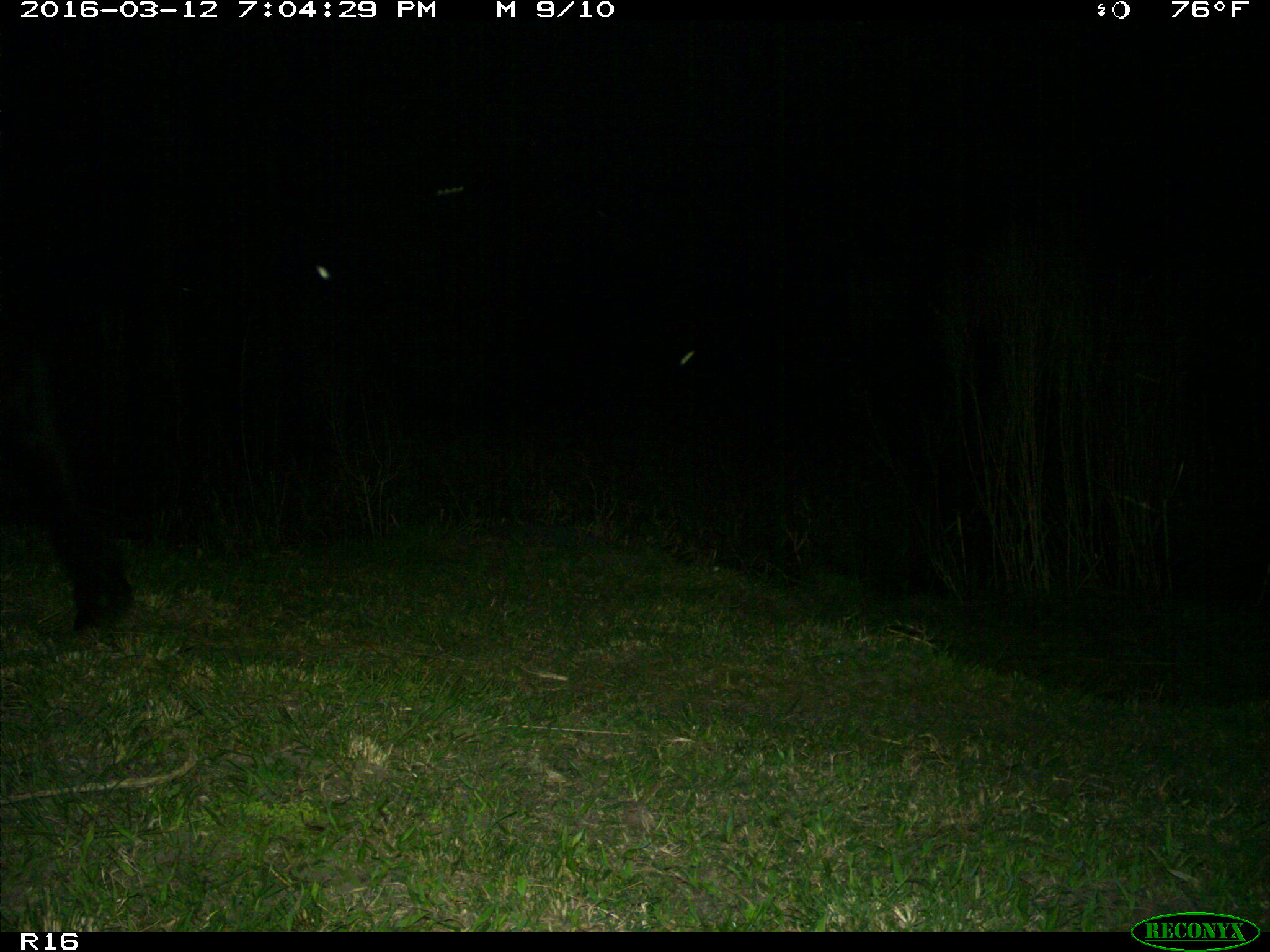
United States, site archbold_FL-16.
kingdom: Animalia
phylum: Chordata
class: Mammalia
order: Artiodactyla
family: Bovidae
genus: Bos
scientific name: Bos taurus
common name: domestic cow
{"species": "Bos taurus (domestic cow)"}